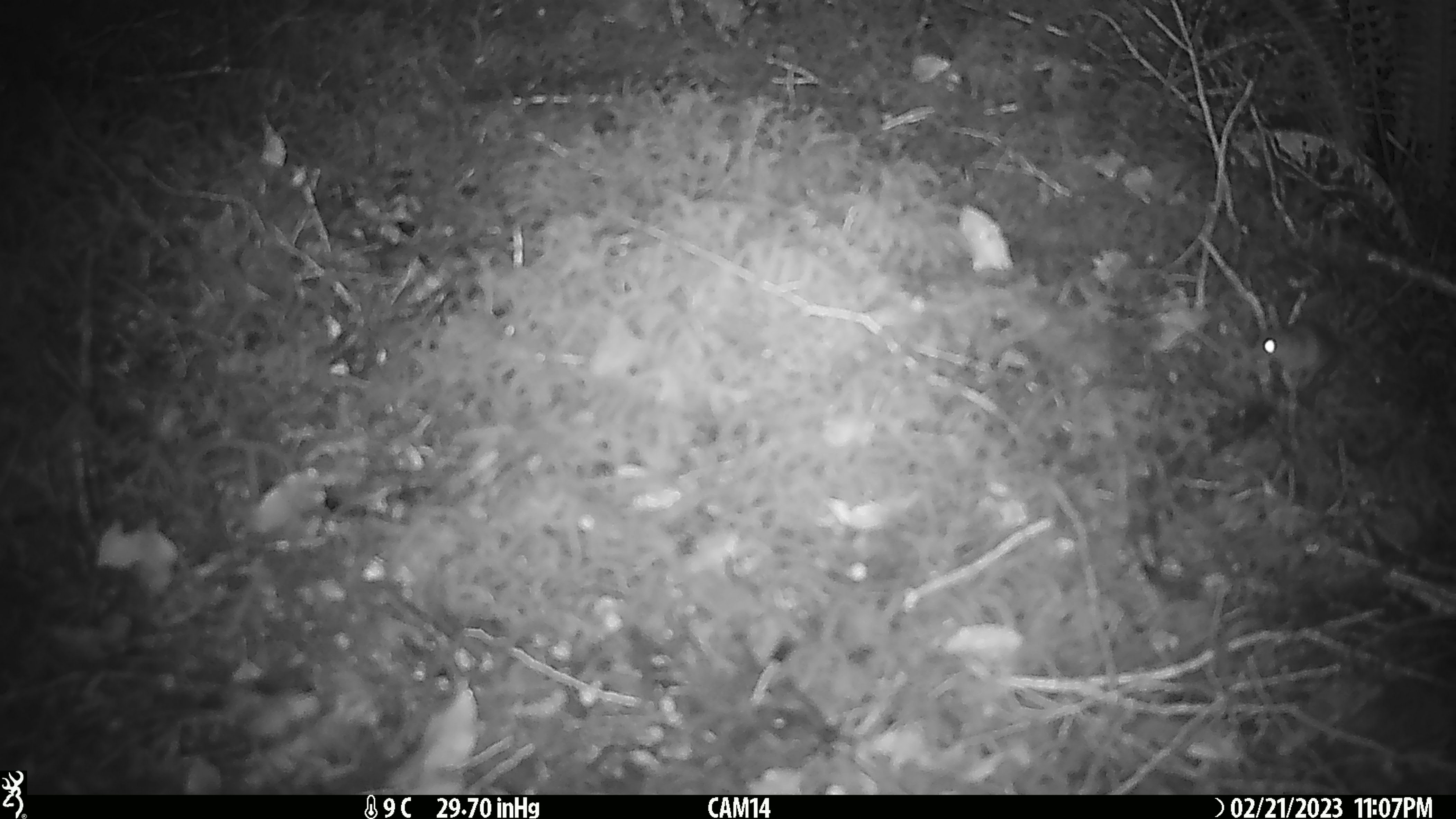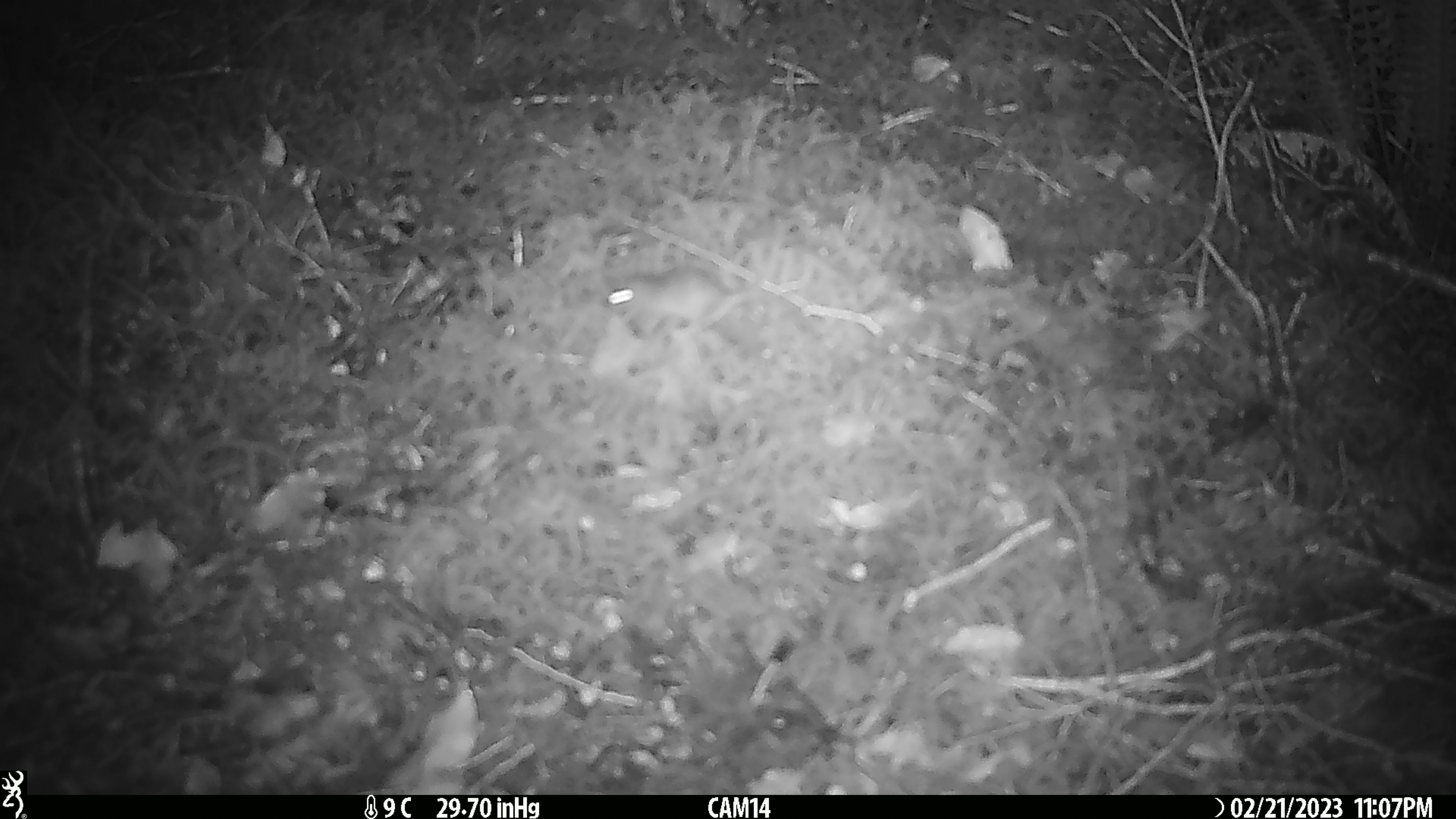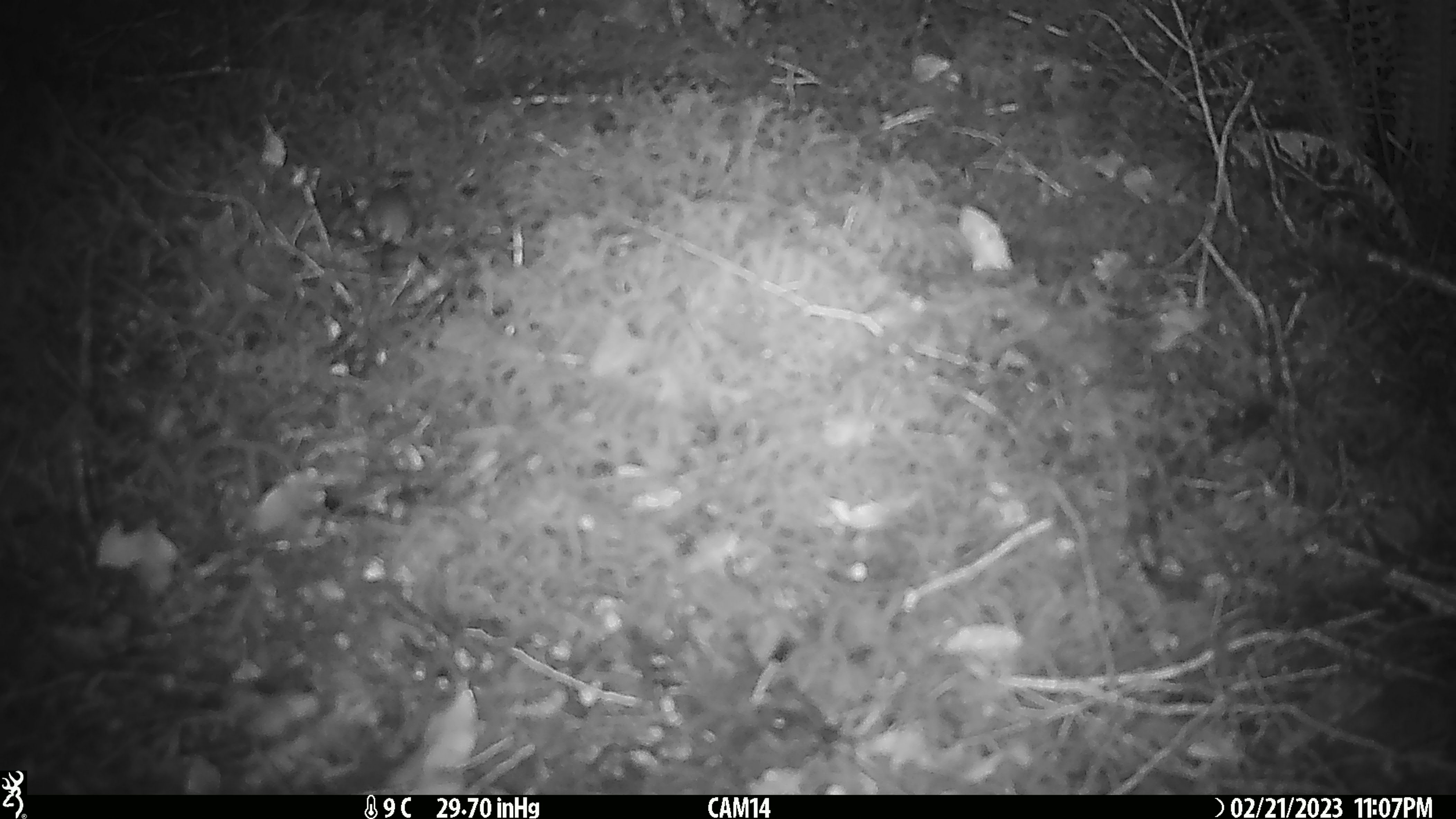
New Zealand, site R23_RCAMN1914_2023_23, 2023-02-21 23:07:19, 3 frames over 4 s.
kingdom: Animalia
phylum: Chordata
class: Mammalia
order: Rodentia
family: Muridae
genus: Mus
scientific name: Mus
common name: mouse